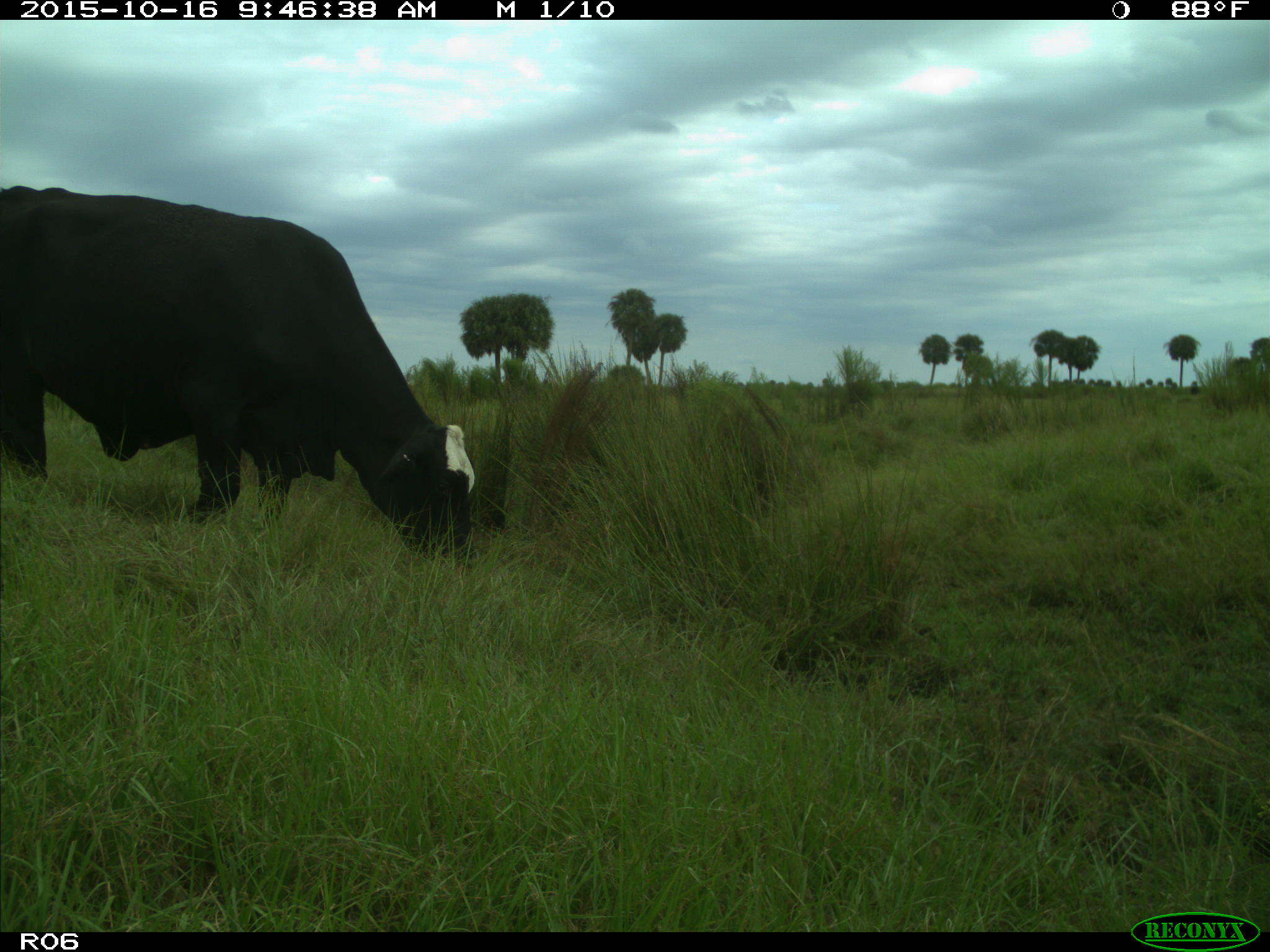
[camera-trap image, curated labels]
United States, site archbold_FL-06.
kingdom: Animalia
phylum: Chordata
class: Mammalia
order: Artiodactyla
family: Bovidae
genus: Bos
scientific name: Bos taurus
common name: domestic cow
Bos taurus (domestic cow).